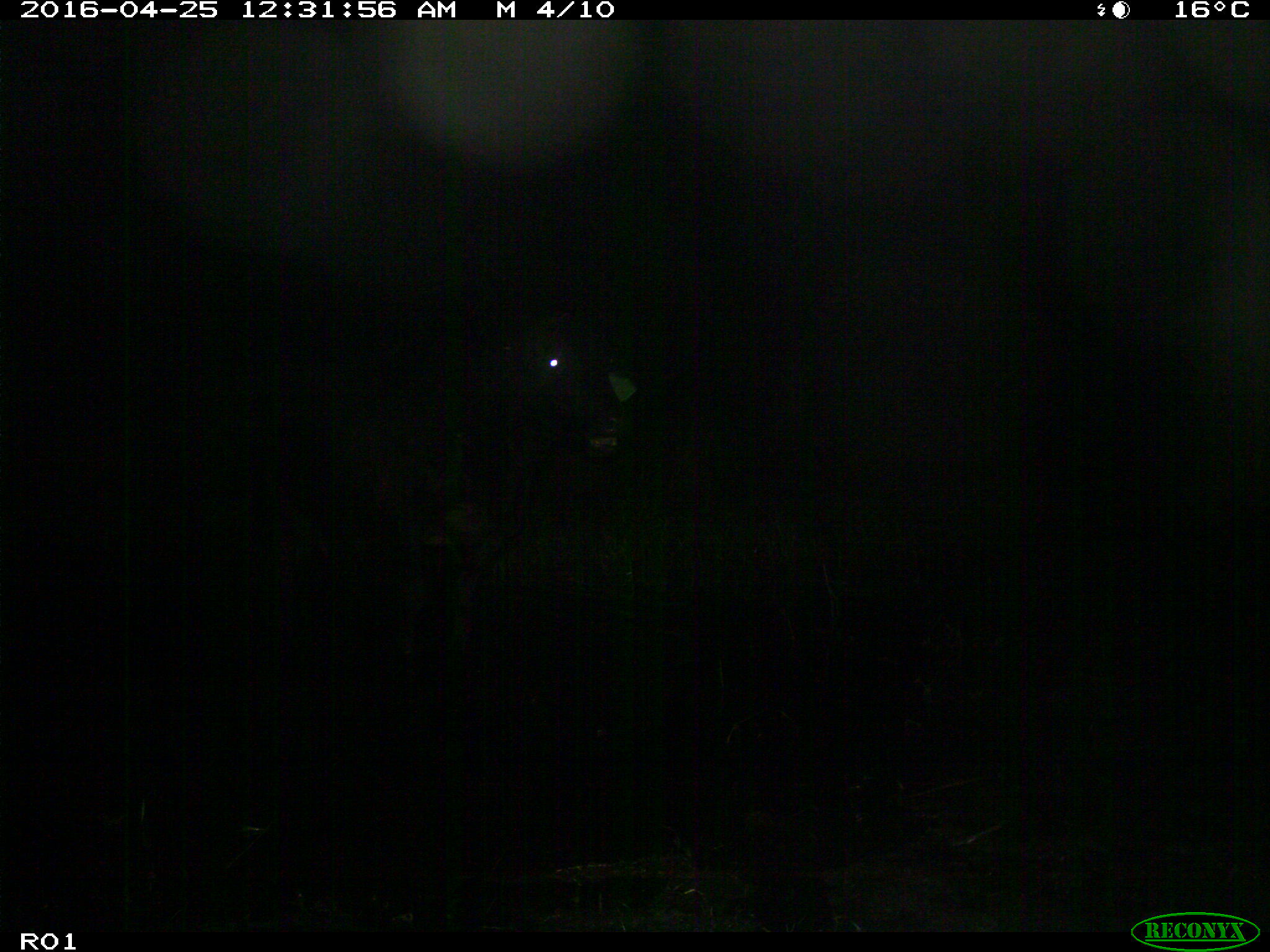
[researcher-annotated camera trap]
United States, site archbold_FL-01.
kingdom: Animalia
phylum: Chordata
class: Mammalia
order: Artiodactyla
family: Bovidae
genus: Bos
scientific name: Bos taurus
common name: domestic cow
Bos taurus (domestic cow).